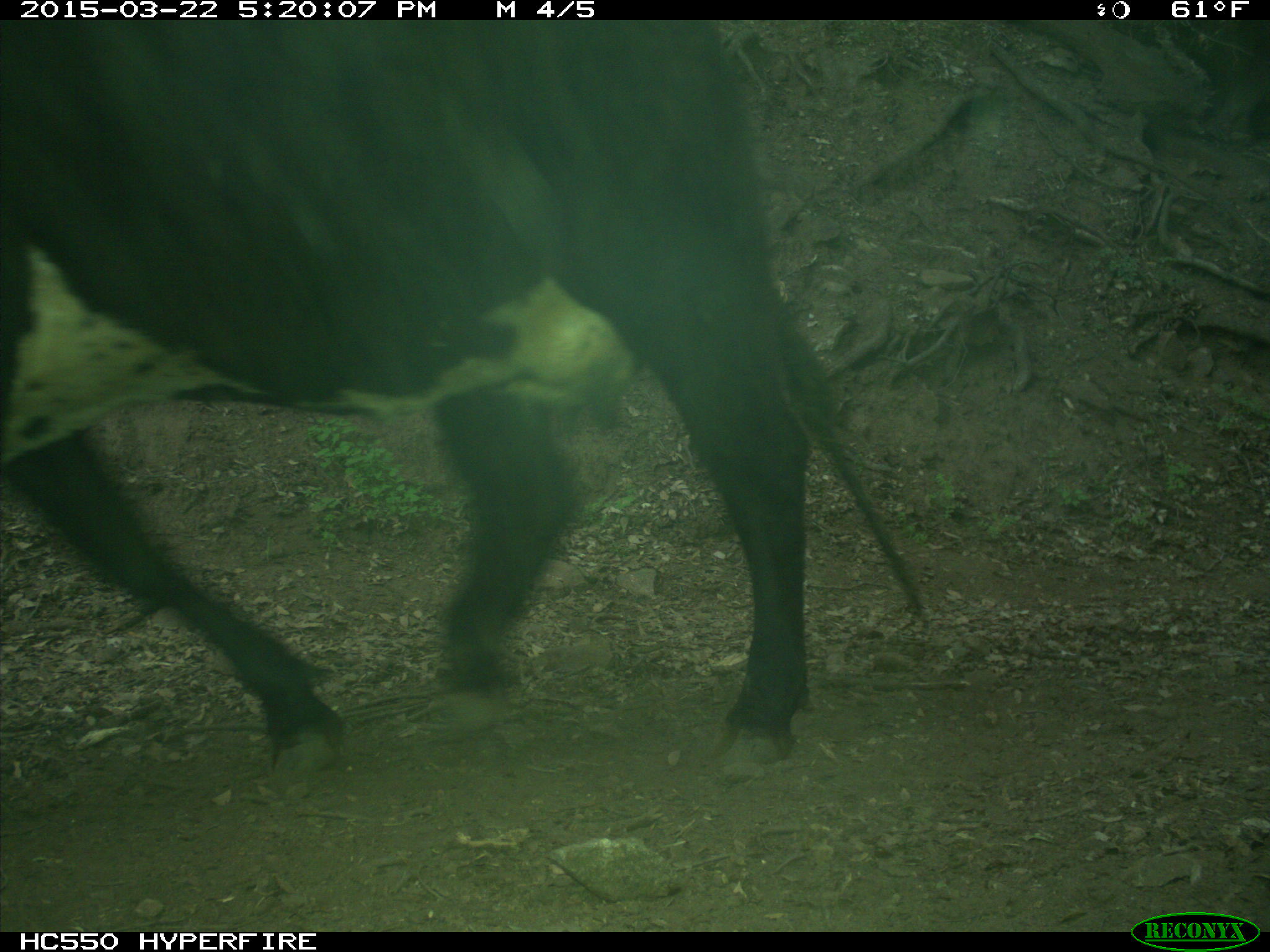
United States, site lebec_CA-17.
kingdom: Animalia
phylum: Chordata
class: Mammalia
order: Artiodactyla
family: Bovidae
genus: Bos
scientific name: Bos taurus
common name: domestic cow